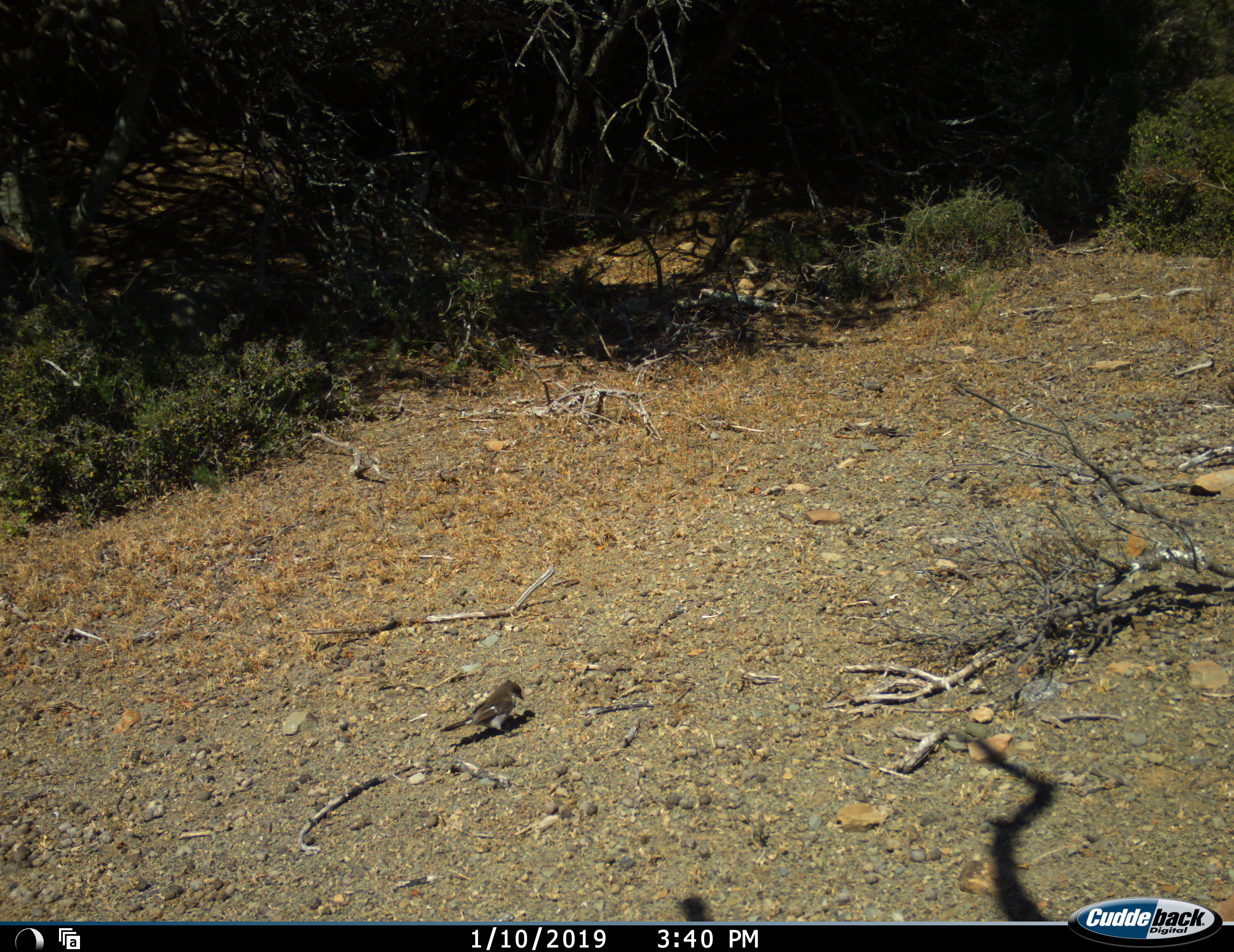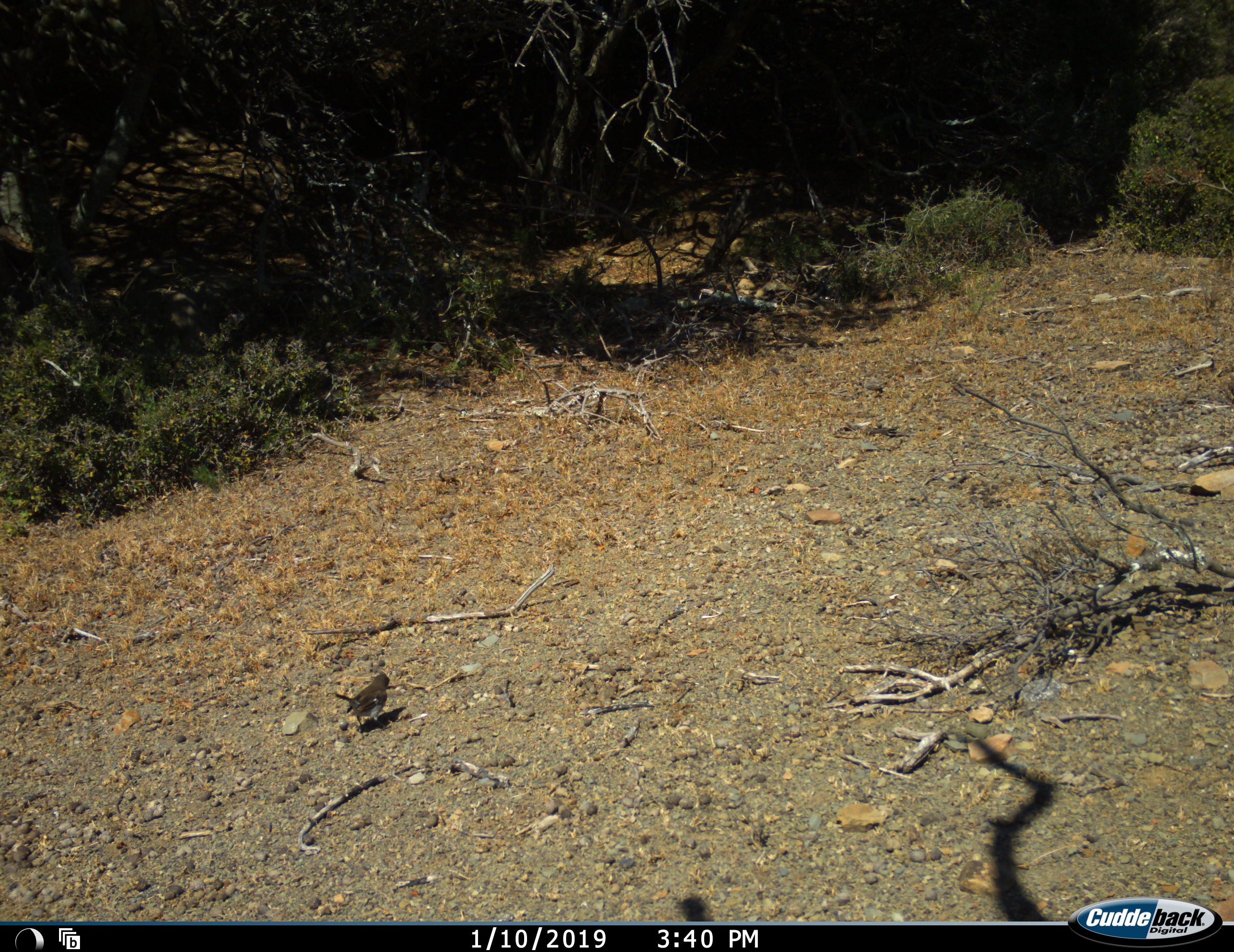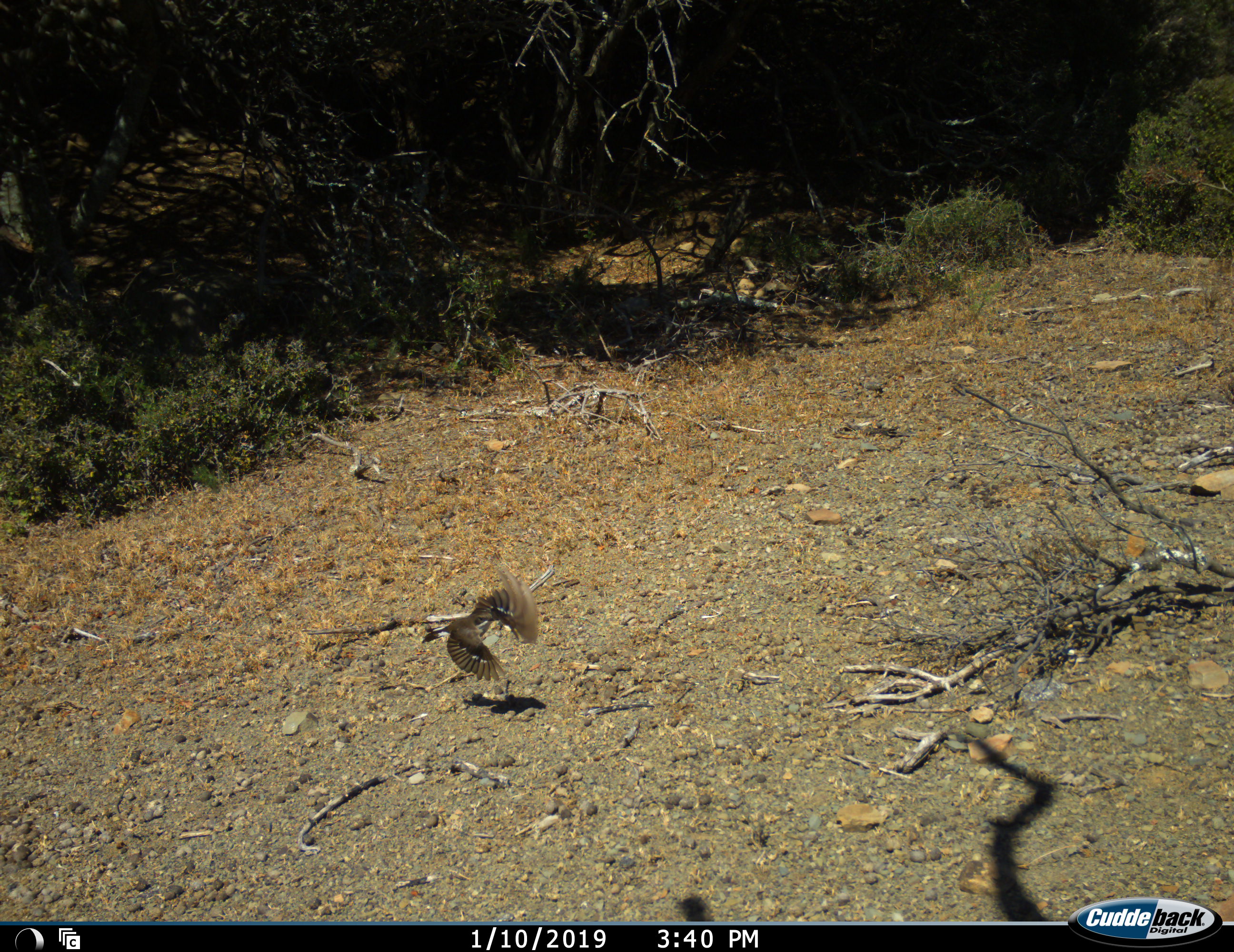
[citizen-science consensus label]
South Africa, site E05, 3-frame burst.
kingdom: Animalia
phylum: Chordata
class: Aves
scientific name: Aves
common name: bird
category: birdother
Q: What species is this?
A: Birdother (bird) (Aves).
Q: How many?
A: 1.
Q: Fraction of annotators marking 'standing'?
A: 10%.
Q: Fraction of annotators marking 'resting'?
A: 0%.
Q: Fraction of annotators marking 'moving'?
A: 100%.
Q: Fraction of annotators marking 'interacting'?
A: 0%.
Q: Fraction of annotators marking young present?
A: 0%.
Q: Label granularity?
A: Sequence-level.